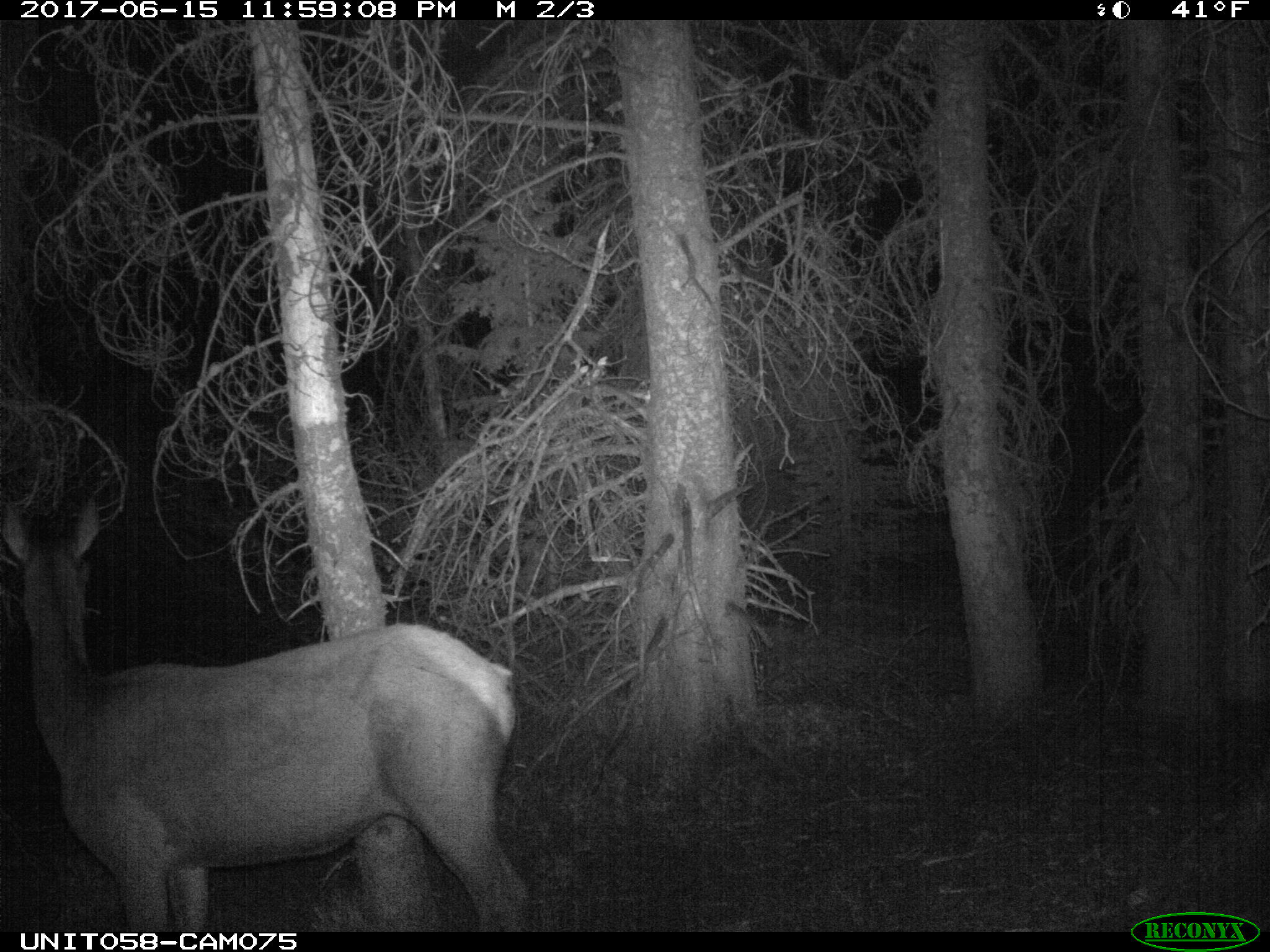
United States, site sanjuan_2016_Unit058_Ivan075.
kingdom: Animalia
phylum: Chordata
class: Mammalia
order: Artiodactyla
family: Cervidae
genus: Cervus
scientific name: Cervus elaphus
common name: red deer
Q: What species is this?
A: Cervus elaphus (red deer).